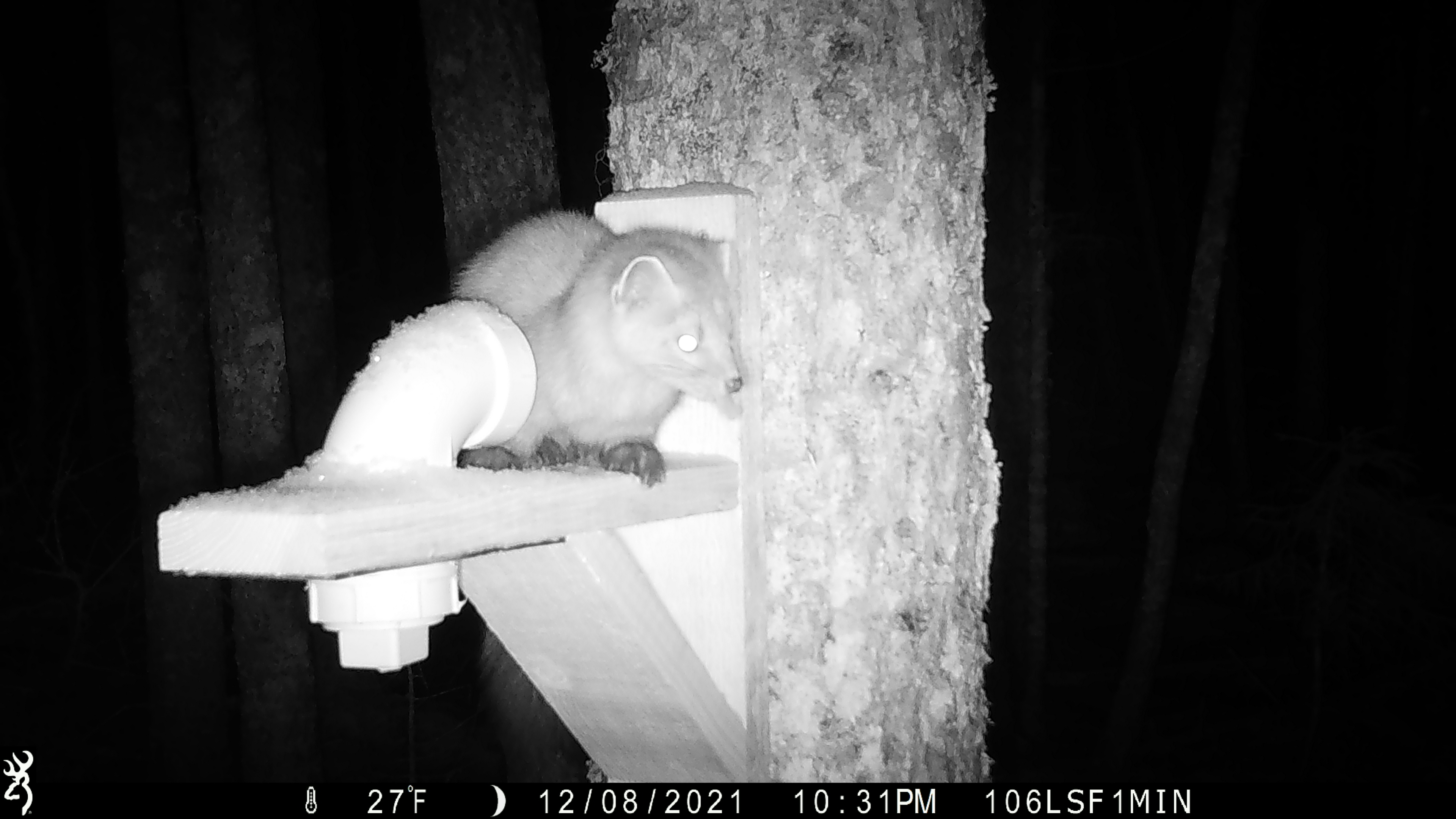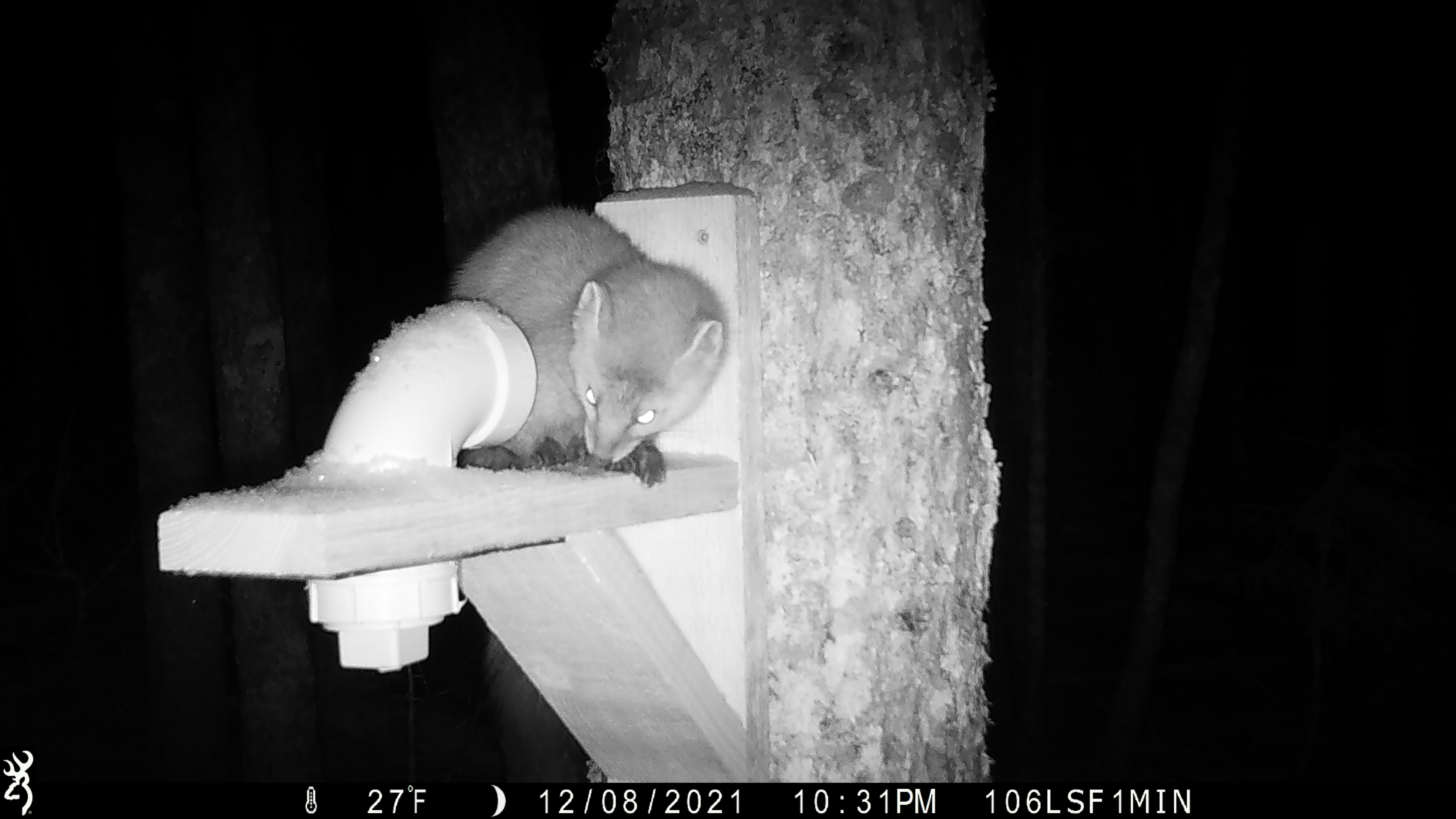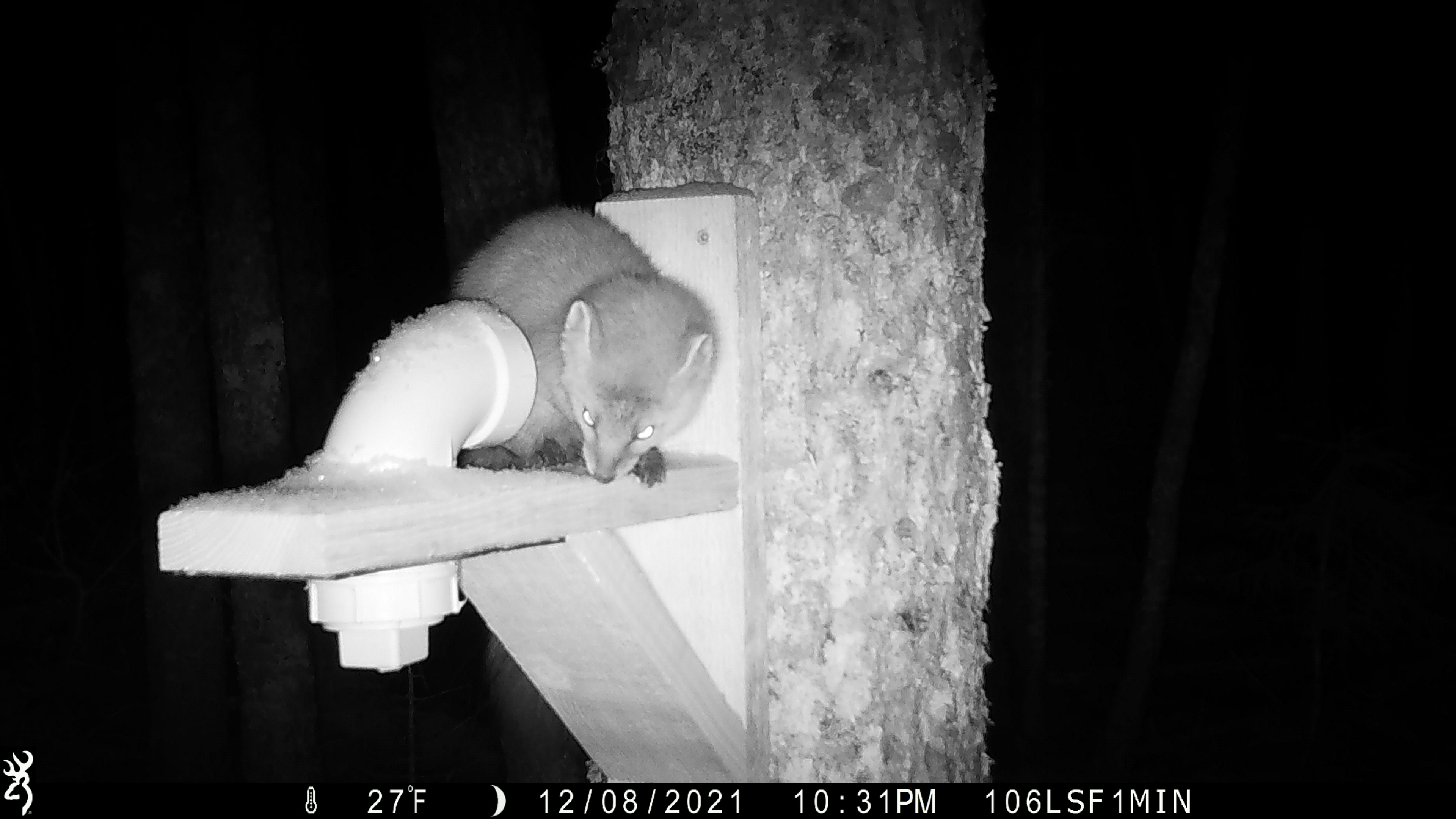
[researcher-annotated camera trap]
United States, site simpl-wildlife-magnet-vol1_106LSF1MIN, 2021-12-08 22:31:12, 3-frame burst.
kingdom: Animalia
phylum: Chordata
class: Mammalia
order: Carnivora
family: Mustelidae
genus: Martes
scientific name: Martes americana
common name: american marten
American marten (Martes americana).